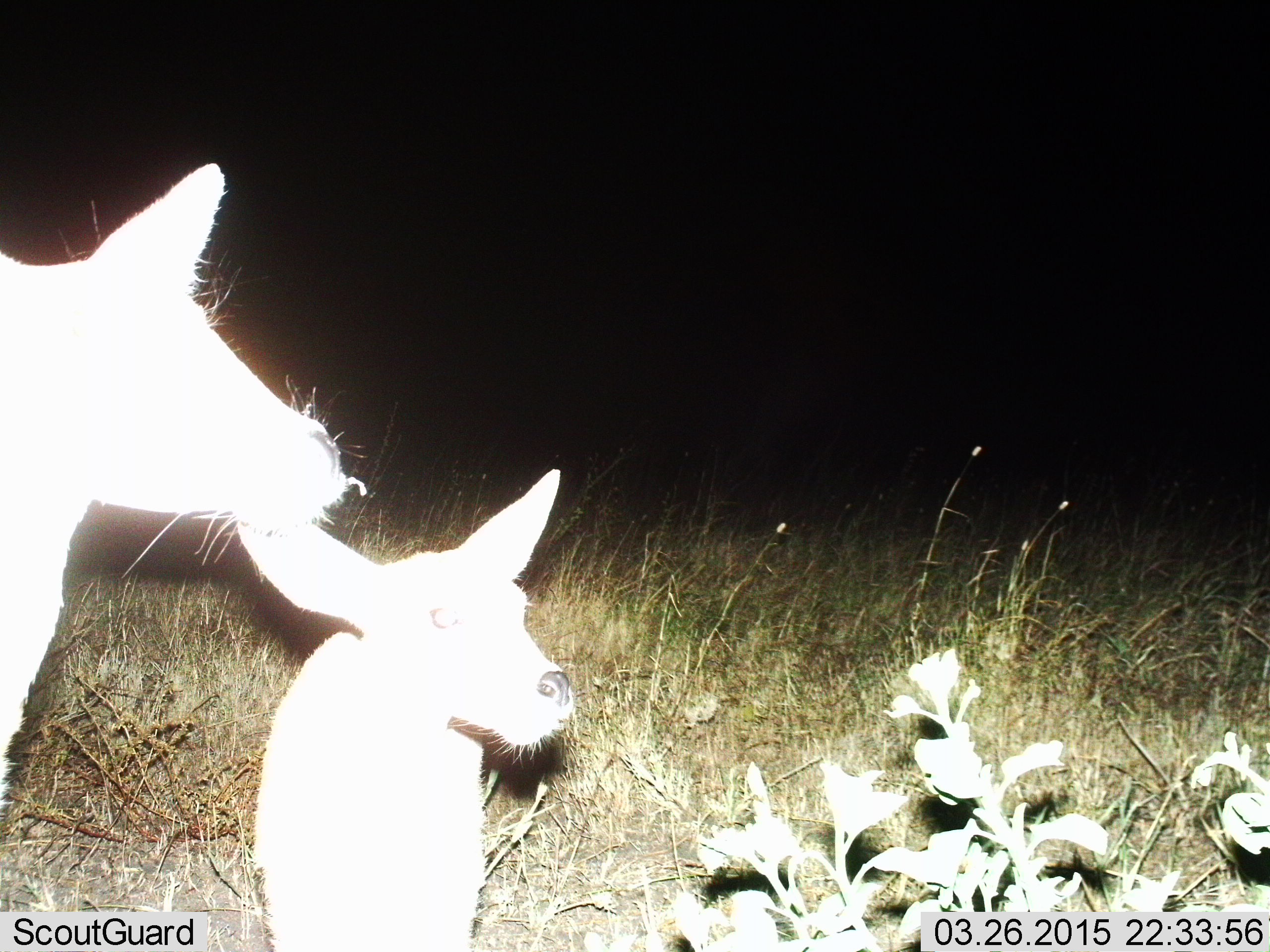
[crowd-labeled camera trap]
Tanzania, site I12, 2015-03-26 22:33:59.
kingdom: Animalia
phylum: Chordata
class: Mammalia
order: Artiodactyla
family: Bovidae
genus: Redunca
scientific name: Redunca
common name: reedbuck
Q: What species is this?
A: Reedbuck (Redunca).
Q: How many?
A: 2.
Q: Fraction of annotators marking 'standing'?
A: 100%.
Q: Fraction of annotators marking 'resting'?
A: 0%.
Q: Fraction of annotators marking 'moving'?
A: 0%.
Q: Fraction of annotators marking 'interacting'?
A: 0%.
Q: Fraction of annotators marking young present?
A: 80%.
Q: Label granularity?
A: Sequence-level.